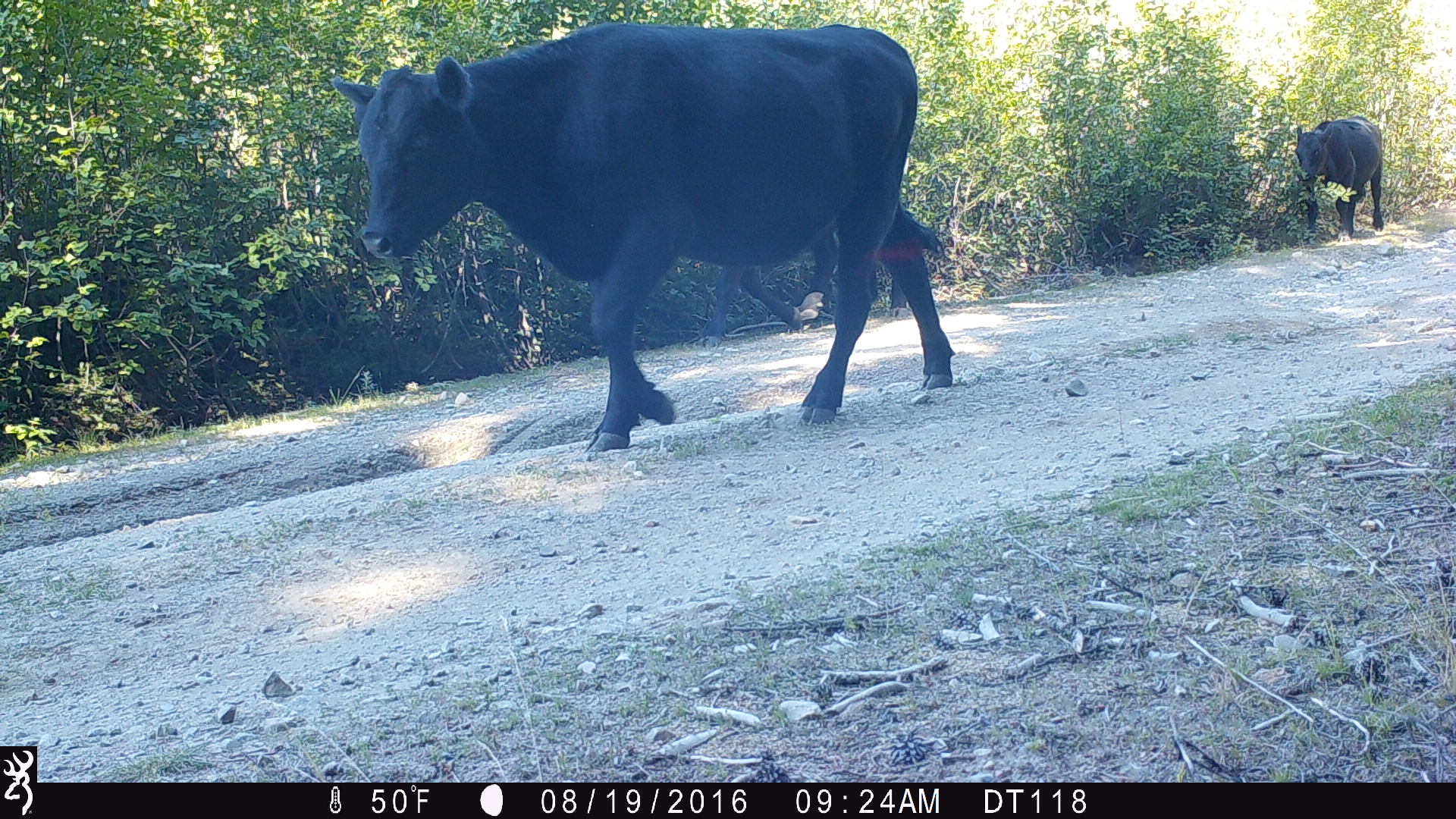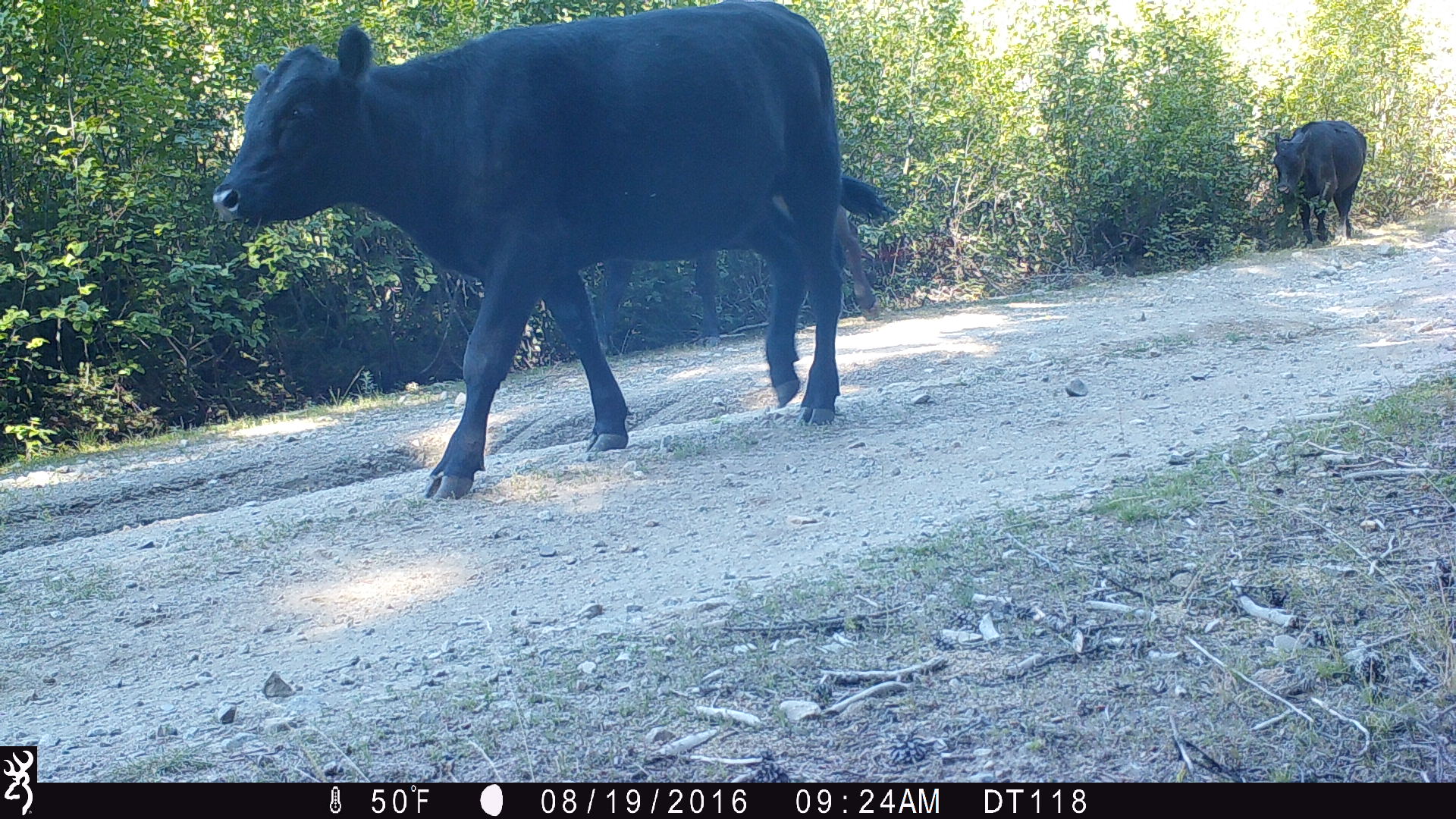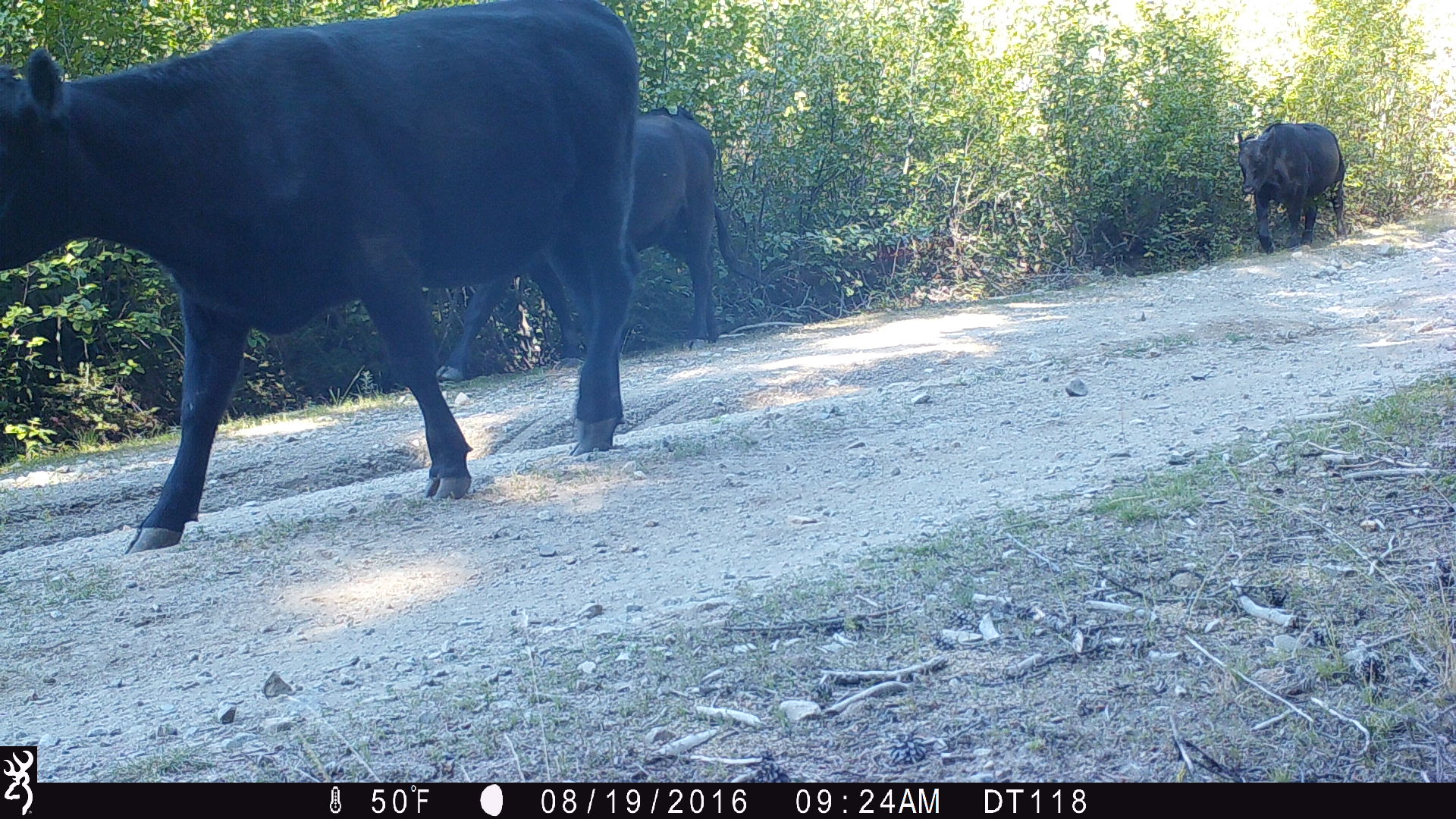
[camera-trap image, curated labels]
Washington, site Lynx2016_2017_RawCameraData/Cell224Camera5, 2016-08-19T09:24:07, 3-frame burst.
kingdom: Animalia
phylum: Chordata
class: Mammalia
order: Artiodactyla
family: Bovidae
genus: Bos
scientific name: Bos taurus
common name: domestic cattle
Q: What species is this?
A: Domestic cattle (Bos taurus).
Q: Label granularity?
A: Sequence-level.